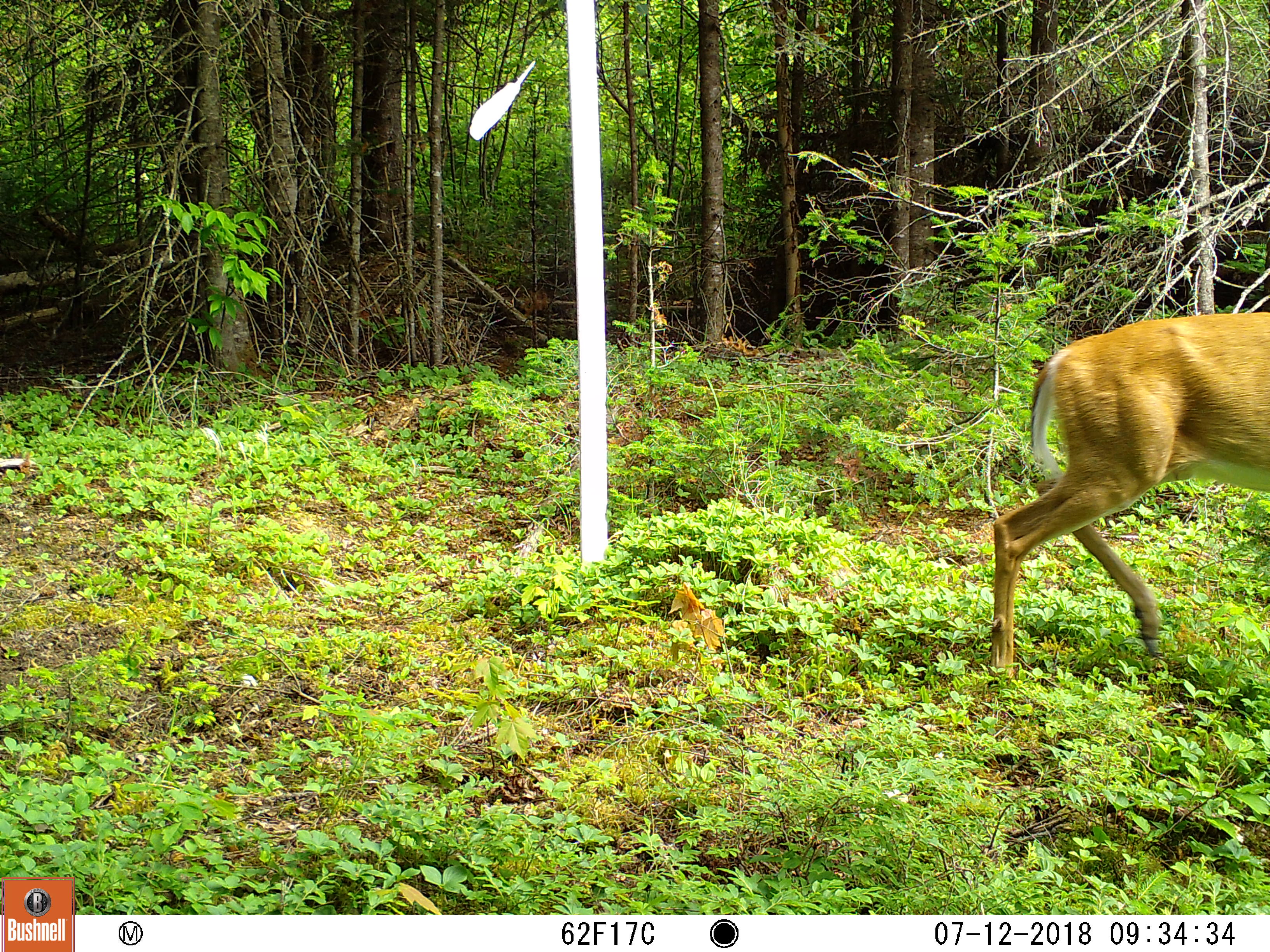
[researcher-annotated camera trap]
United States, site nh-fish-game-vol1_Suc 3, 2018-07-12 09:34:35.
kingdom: Animalia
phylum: Chordata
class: Mammalia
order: Artiodactyla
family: Cervidae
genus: Odocoileus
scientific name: Odocoileus virginianus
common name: white-tailed deer